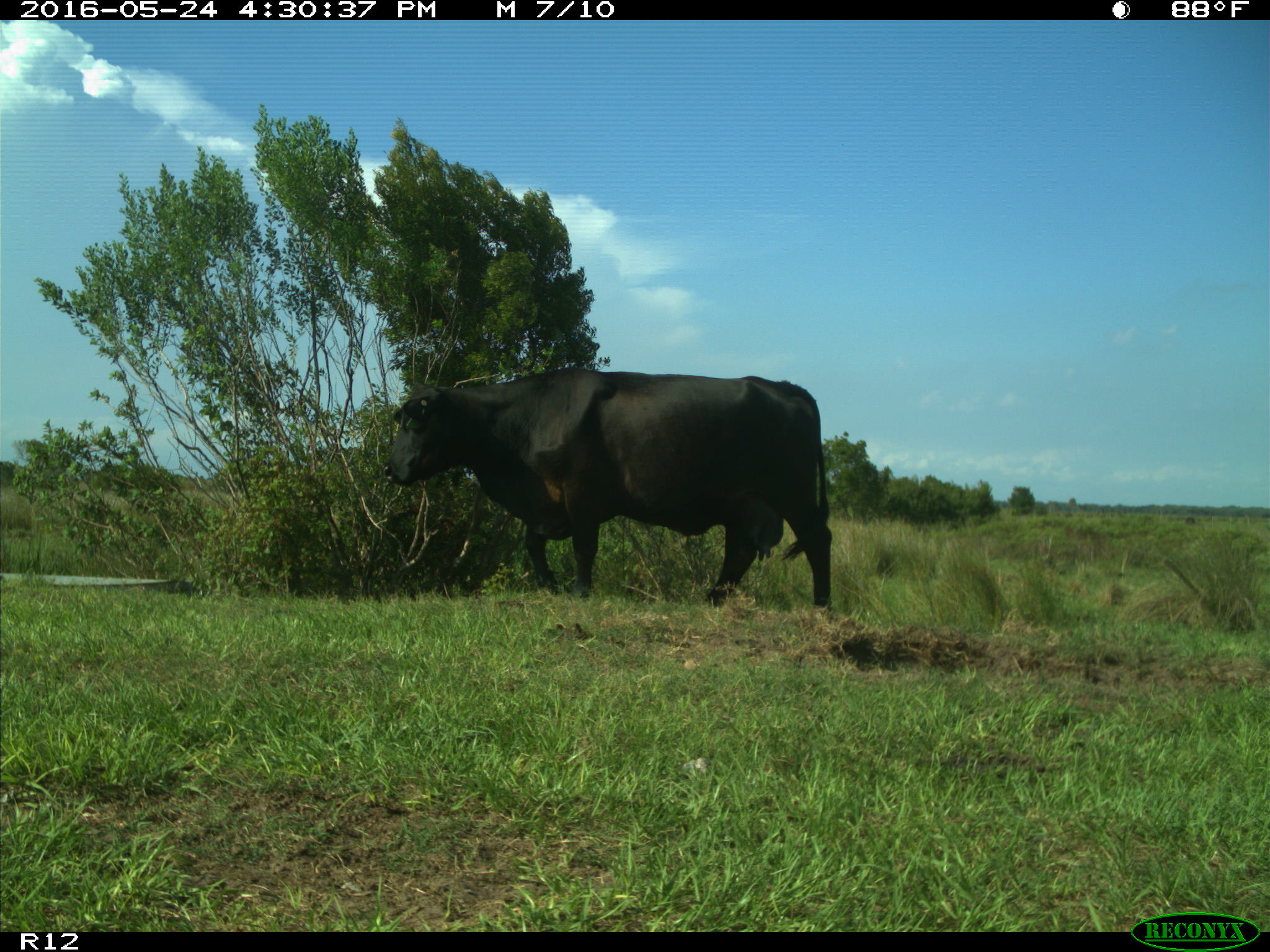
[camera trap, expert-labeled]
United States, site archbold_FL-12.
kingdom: Animalia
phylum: Chordata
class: Mammalia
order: Artiodactyla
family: Bovidae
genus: Bos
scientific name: Bos taurus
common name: domestic cow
Bos taurus (domestic cow).